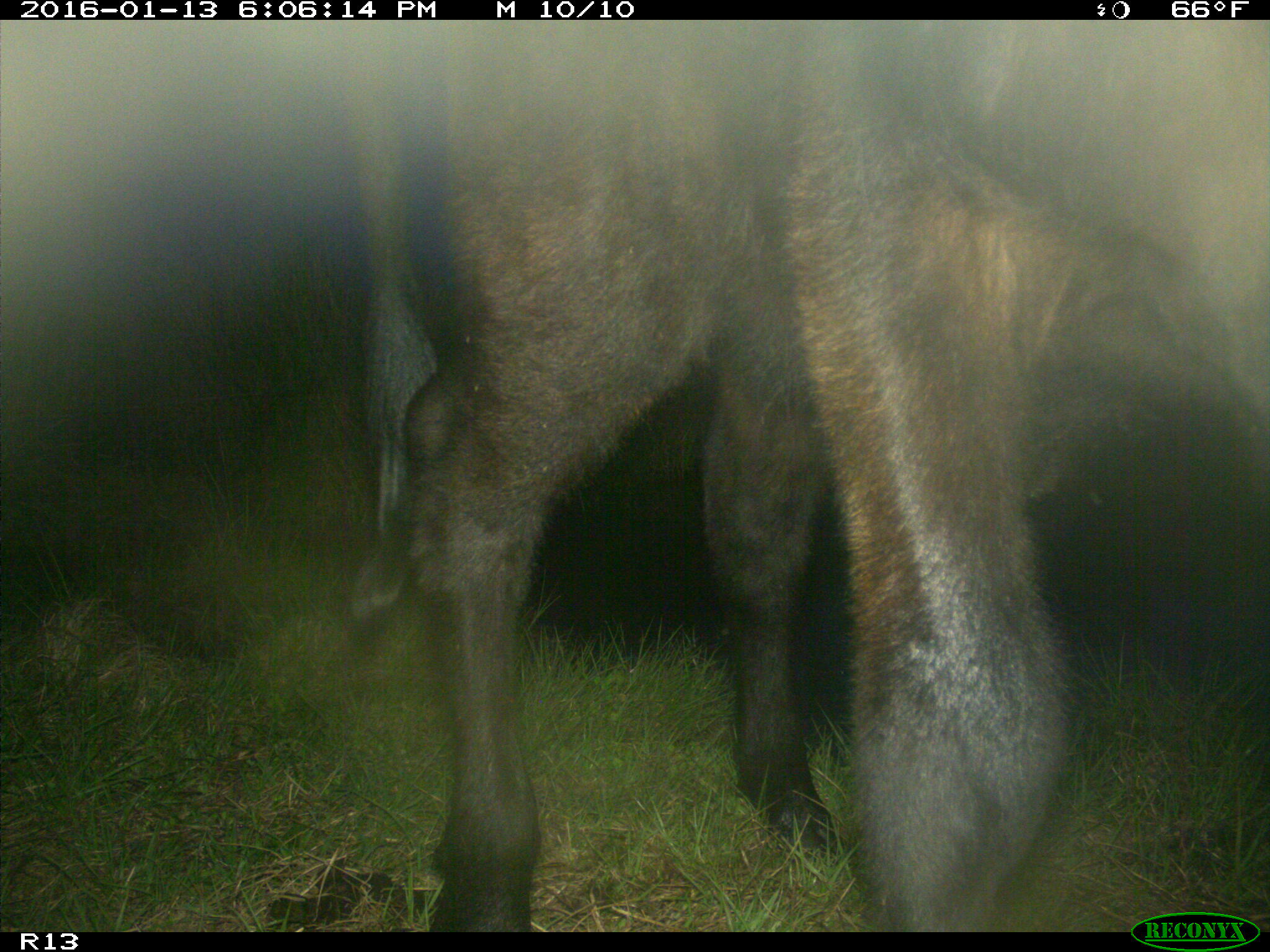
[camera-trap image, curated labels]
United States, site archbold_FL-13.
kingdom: Animalia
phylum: Chordata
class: Mammalia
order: Artiodactyla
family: Bovidae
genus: Bos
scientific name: Bos taurus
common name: domestic cow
Bos taurus (domestic cow).